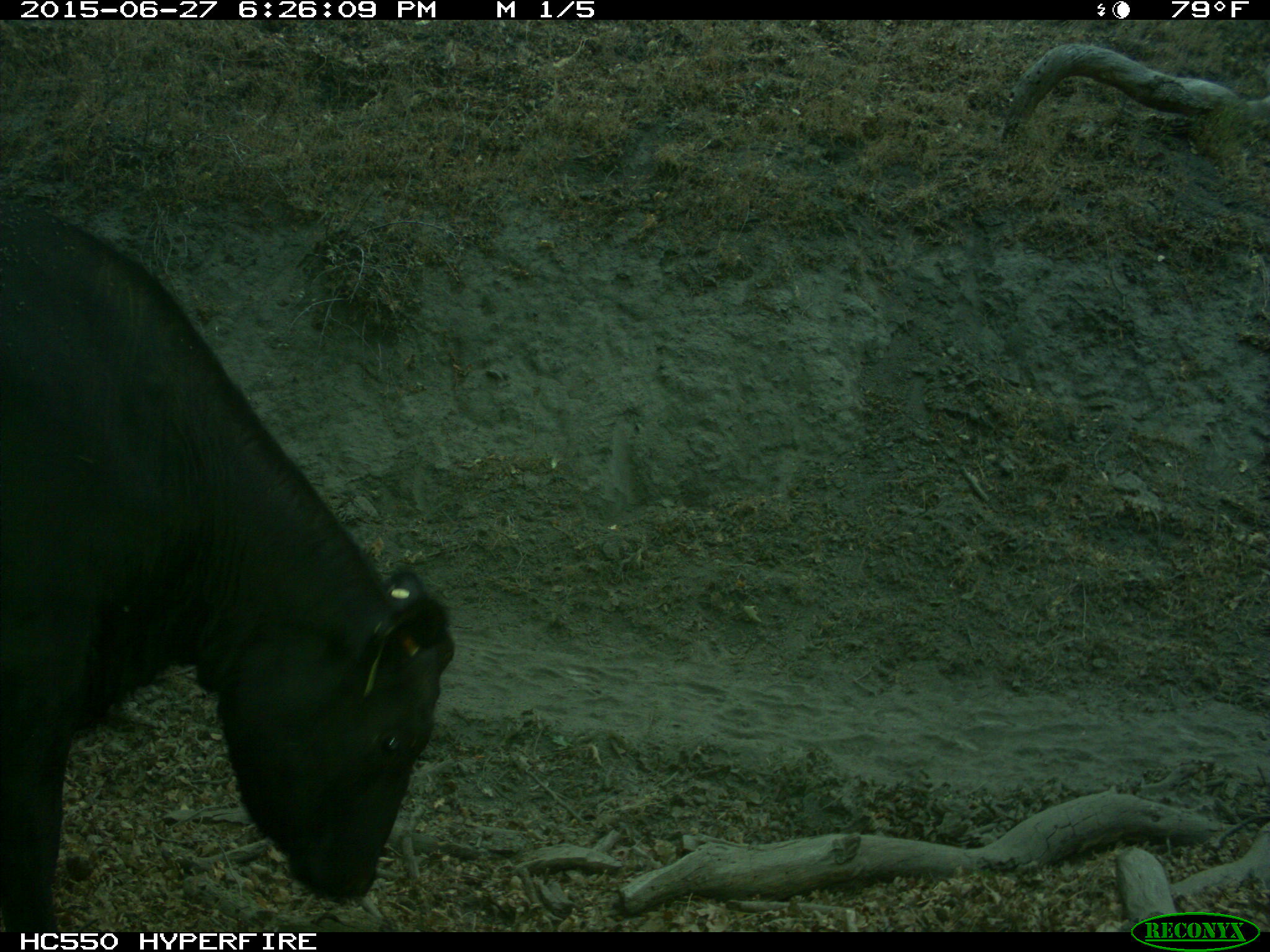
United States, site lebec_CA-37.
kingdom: Animalia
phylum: Chordata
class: Mammalia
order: Artiodactyla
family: Bovidae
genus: Bos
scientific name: Bos taurus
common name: domestic cow